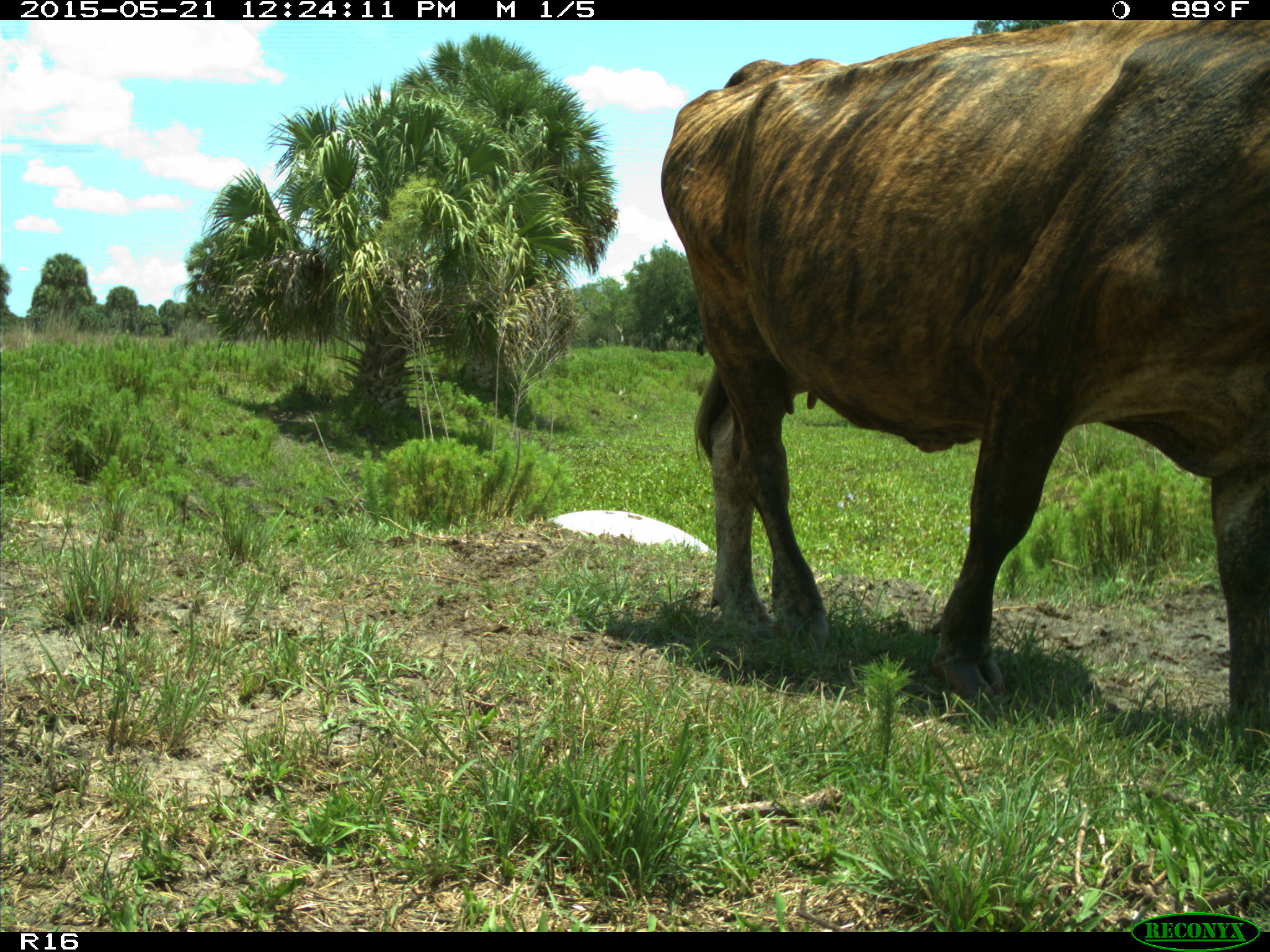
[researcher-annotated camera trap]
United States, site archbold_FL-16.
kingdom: Animalia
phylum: Chordata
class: Mammalia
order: Artiodactyla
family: Bovidae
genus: Bos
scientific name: Bos taurus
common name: domestic cow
Bos taurus (domestic cow).